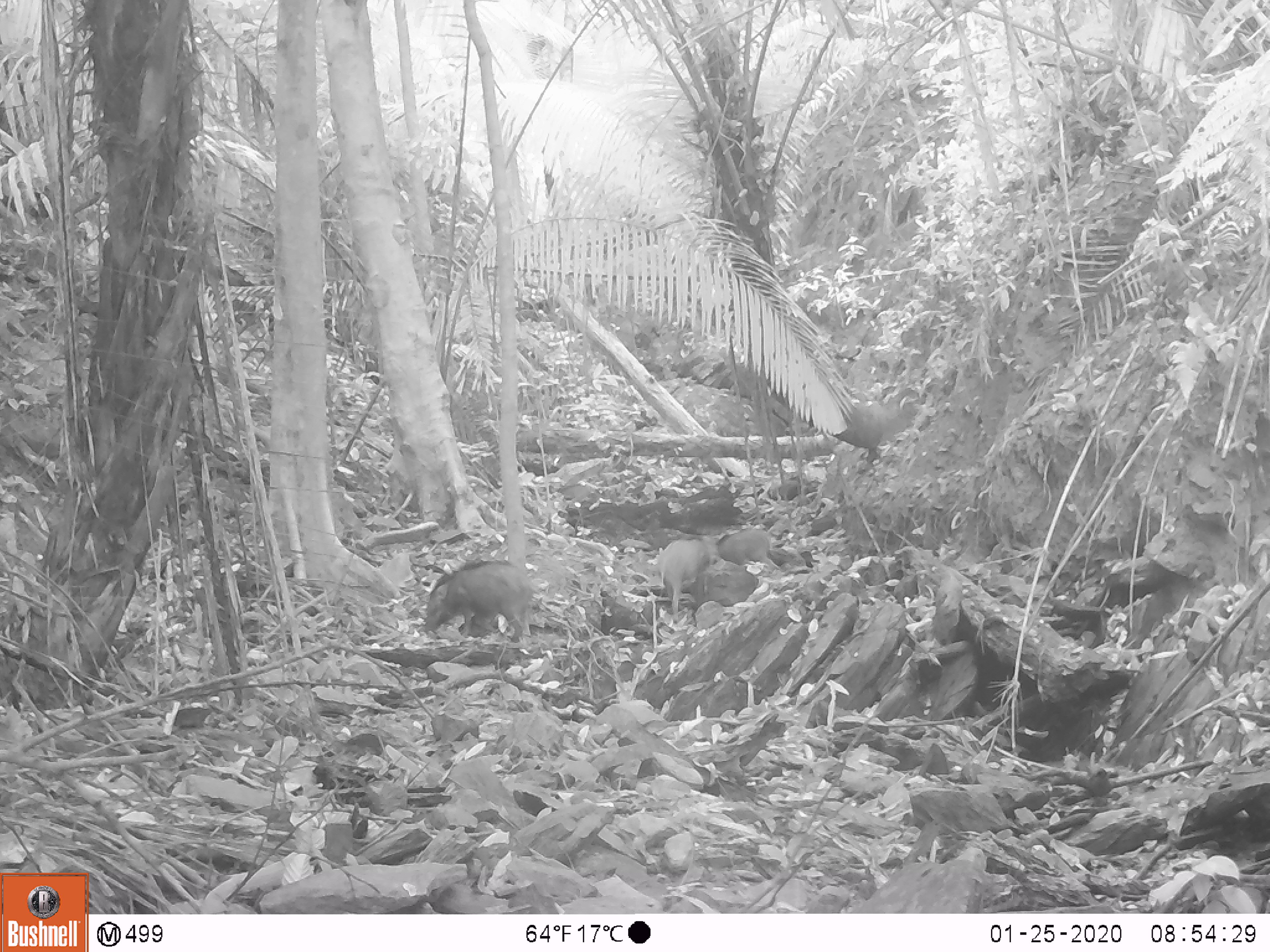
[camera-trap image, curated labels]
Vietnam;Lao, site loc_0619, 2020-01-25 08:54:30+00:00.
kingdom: Animalia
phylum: Chordata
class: Mammalia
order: Artiodactyla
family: Suidae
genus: Sus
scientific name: Sus scrofa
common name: eurasian wild pig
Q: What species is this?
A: Eurasian wild pig (Sus scrofa).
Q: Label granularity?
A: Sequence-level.